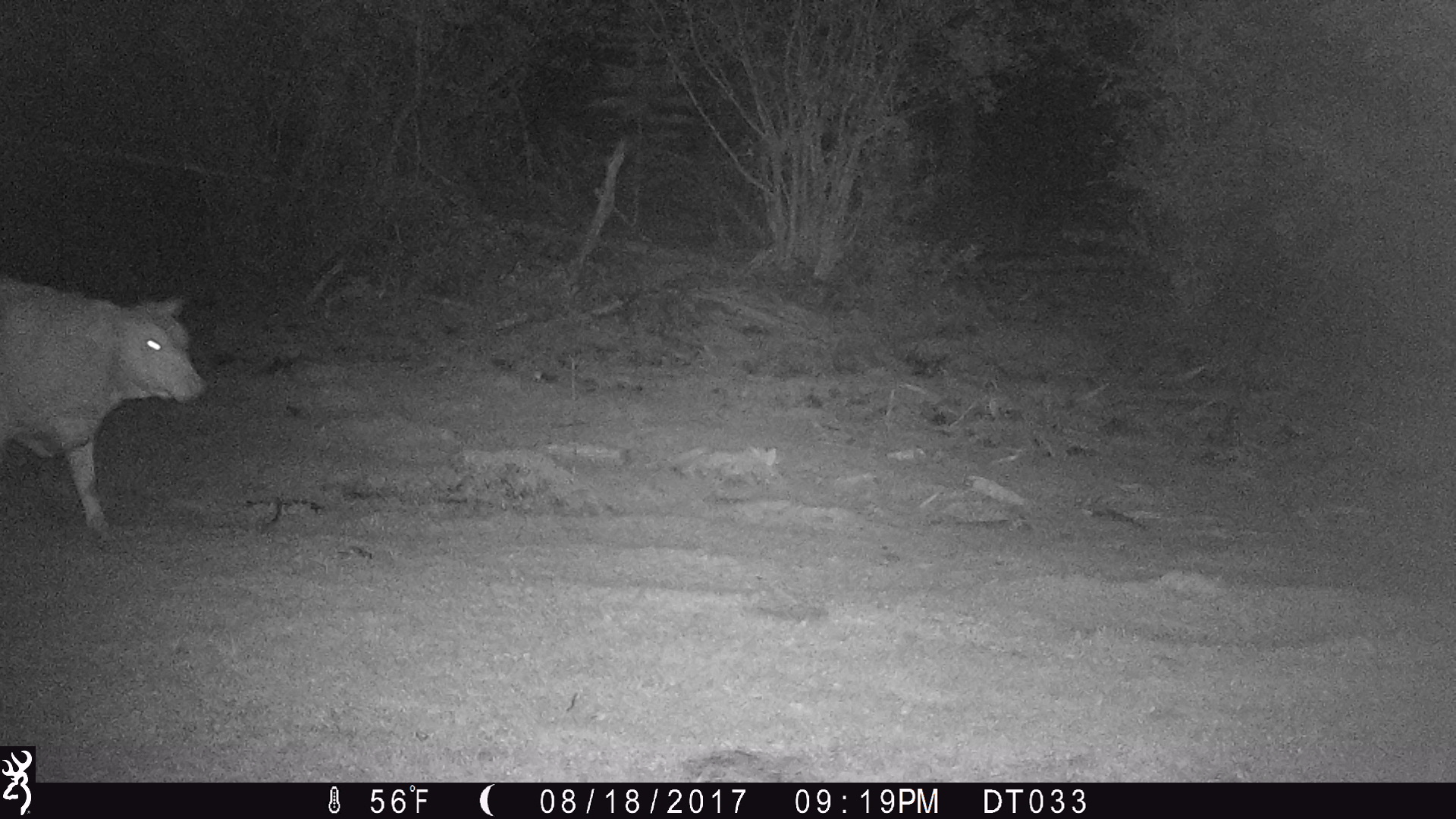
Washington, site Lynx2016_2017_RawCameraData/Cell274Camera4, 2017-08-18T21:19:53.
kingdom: Animalia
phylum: Chordata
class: Mammalia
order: Artiodactyla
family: Bovidae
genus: Bos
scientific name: Bos taurus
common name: domestic cattle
Domestic cattle (Bos taurus). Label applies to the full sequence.